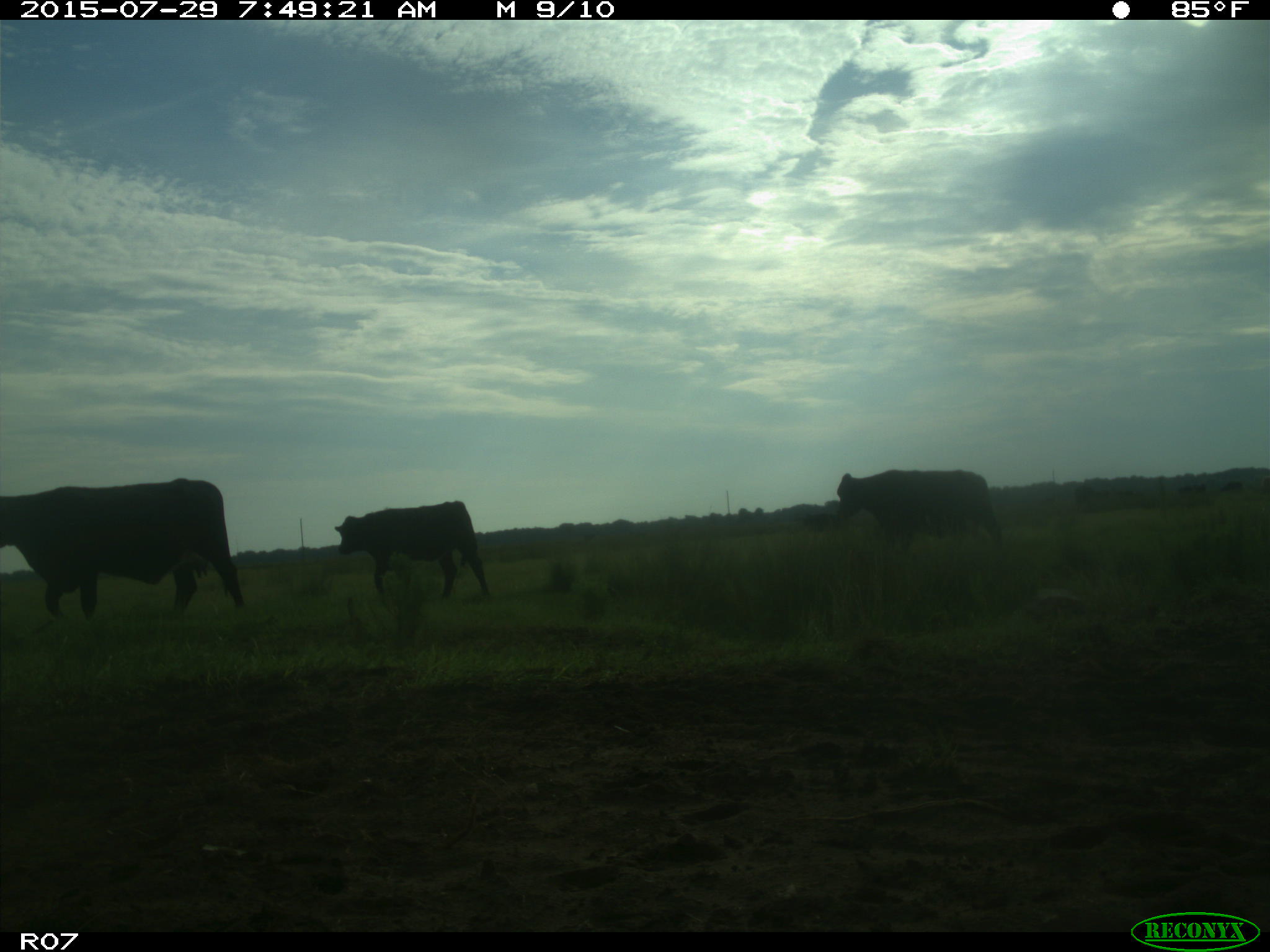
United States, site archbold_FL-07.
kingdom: Animalia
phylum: Chordata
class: Mammalia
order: Artiodactyla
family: Bovidae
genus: Bos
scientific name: Bos taurus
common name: domestic cow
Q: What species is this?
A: Bos taurus (domestic cow).